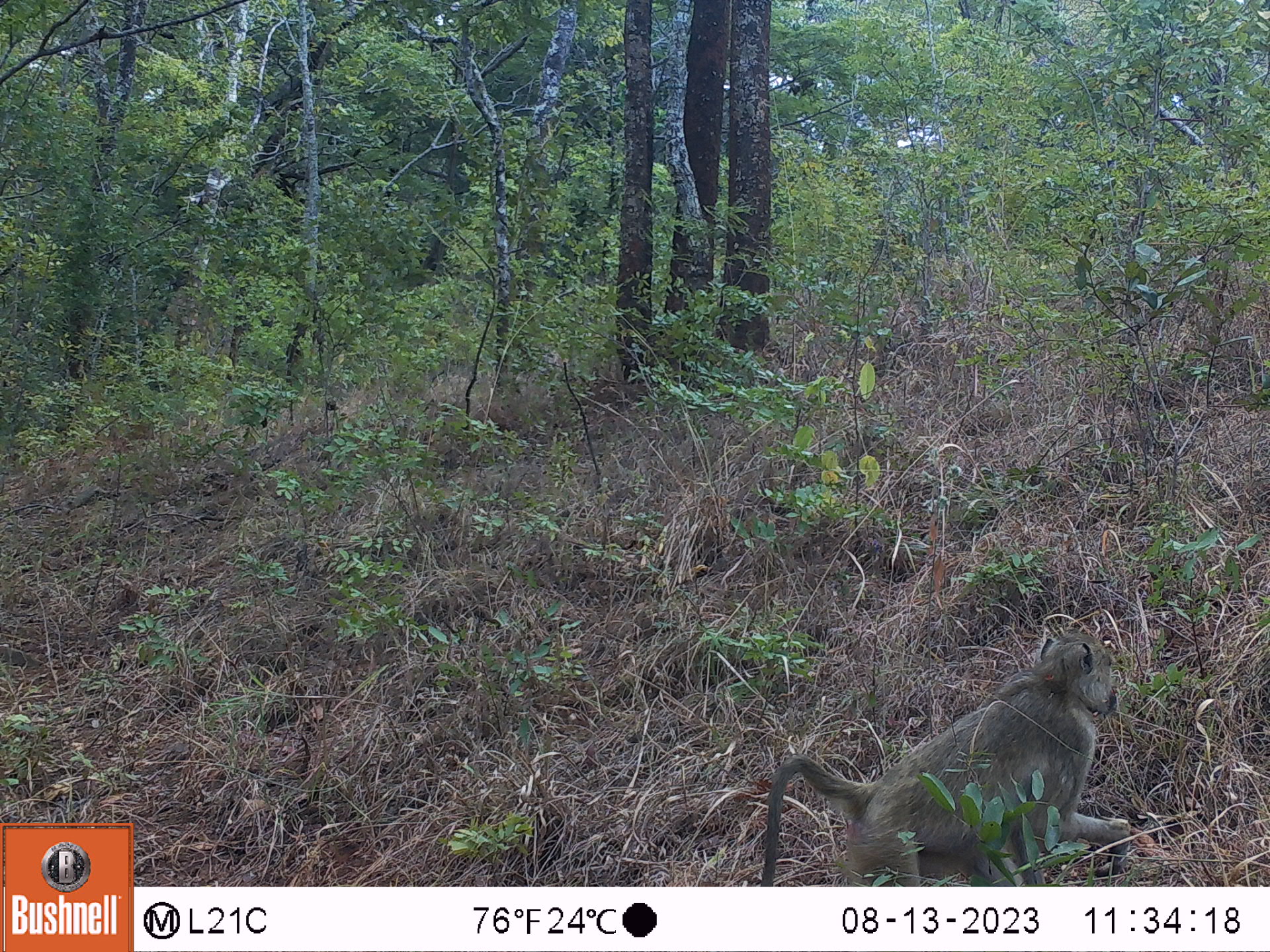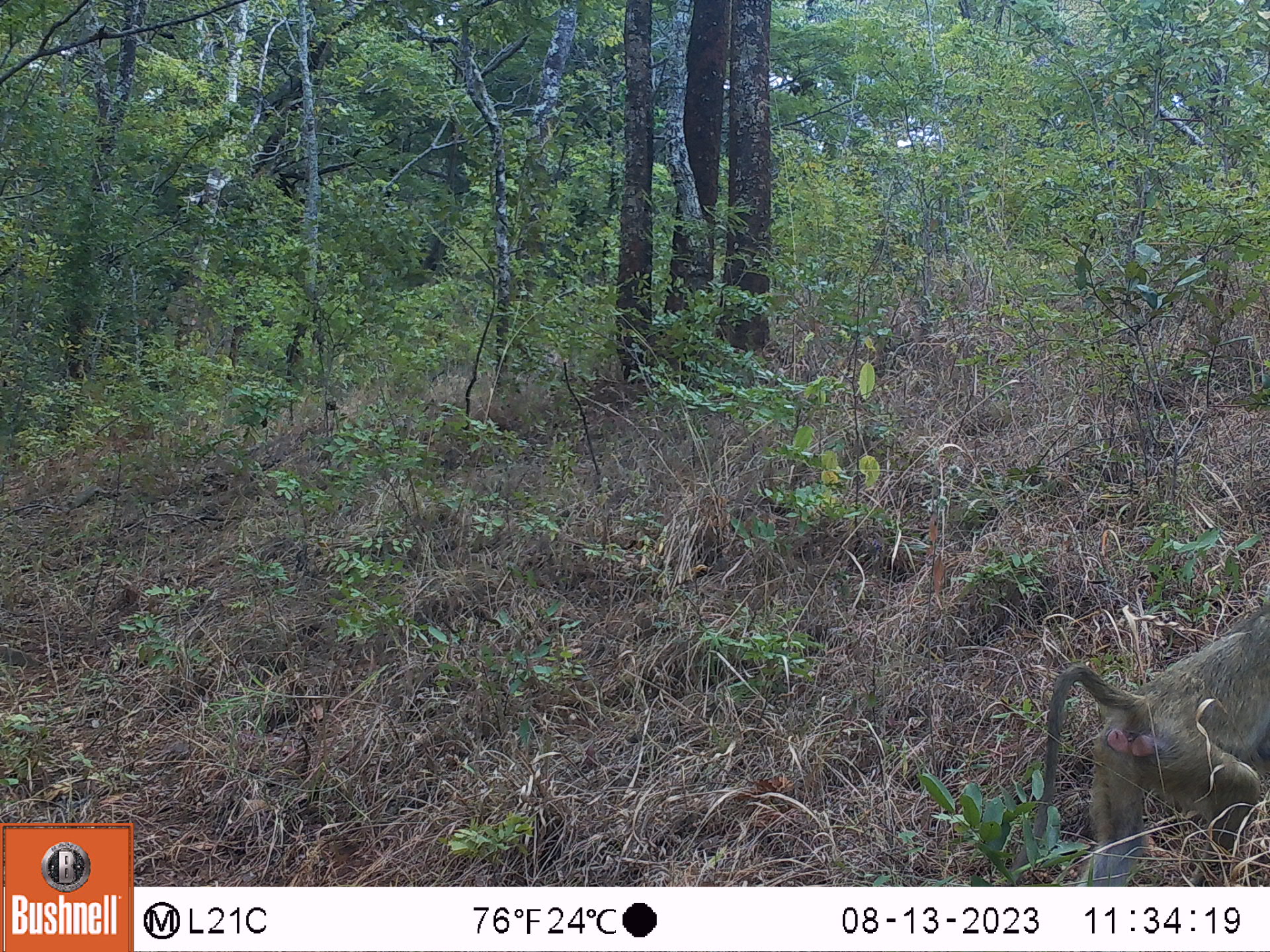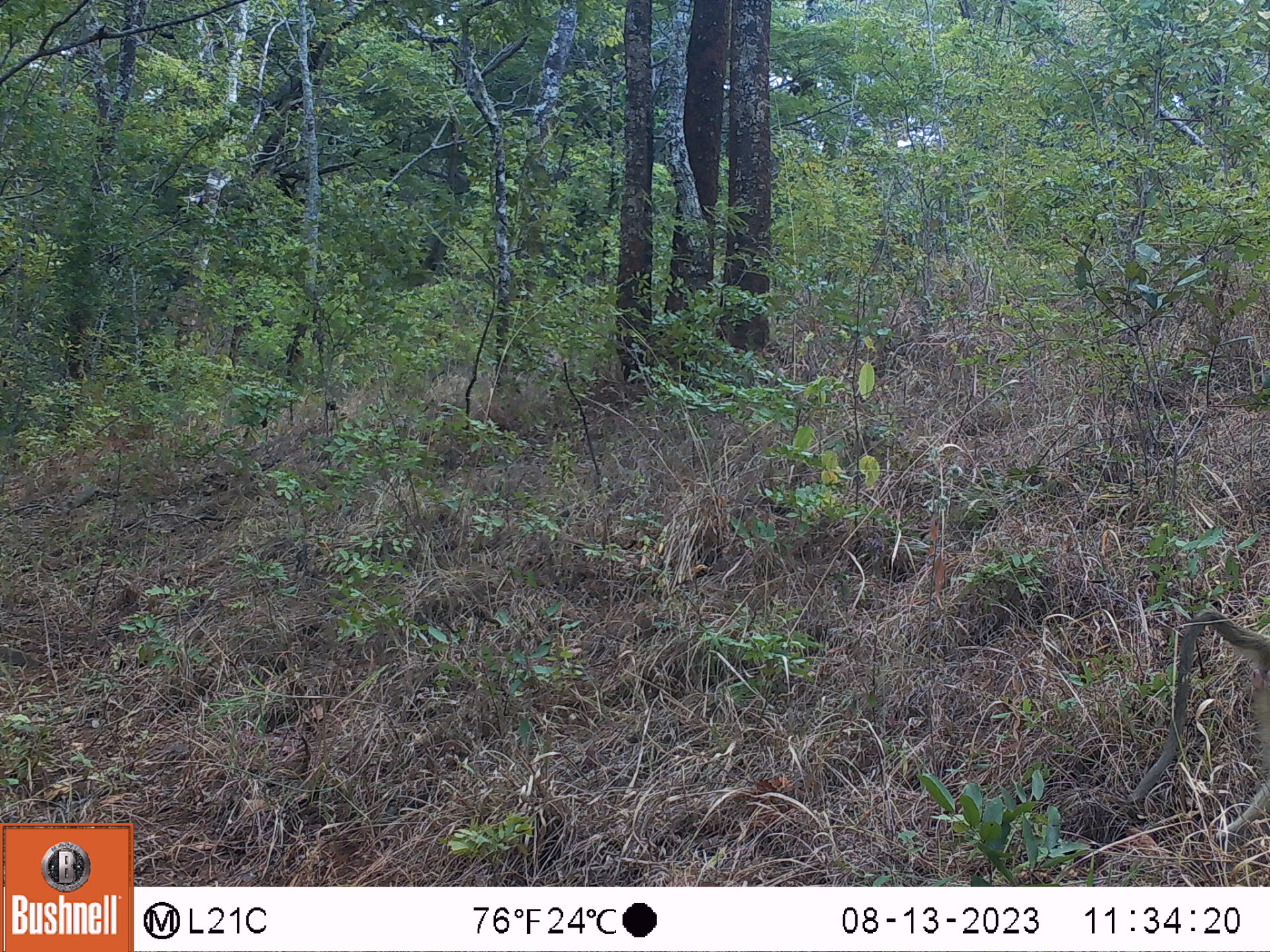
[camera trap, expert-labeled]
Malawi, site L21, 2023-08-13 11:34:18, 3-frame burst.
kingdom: Animalia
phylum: Chordata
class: Mammalia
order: Primates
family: Cercopithecidae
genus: Papio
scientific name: Papio cynocephalus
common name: yellow baboon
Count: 1.